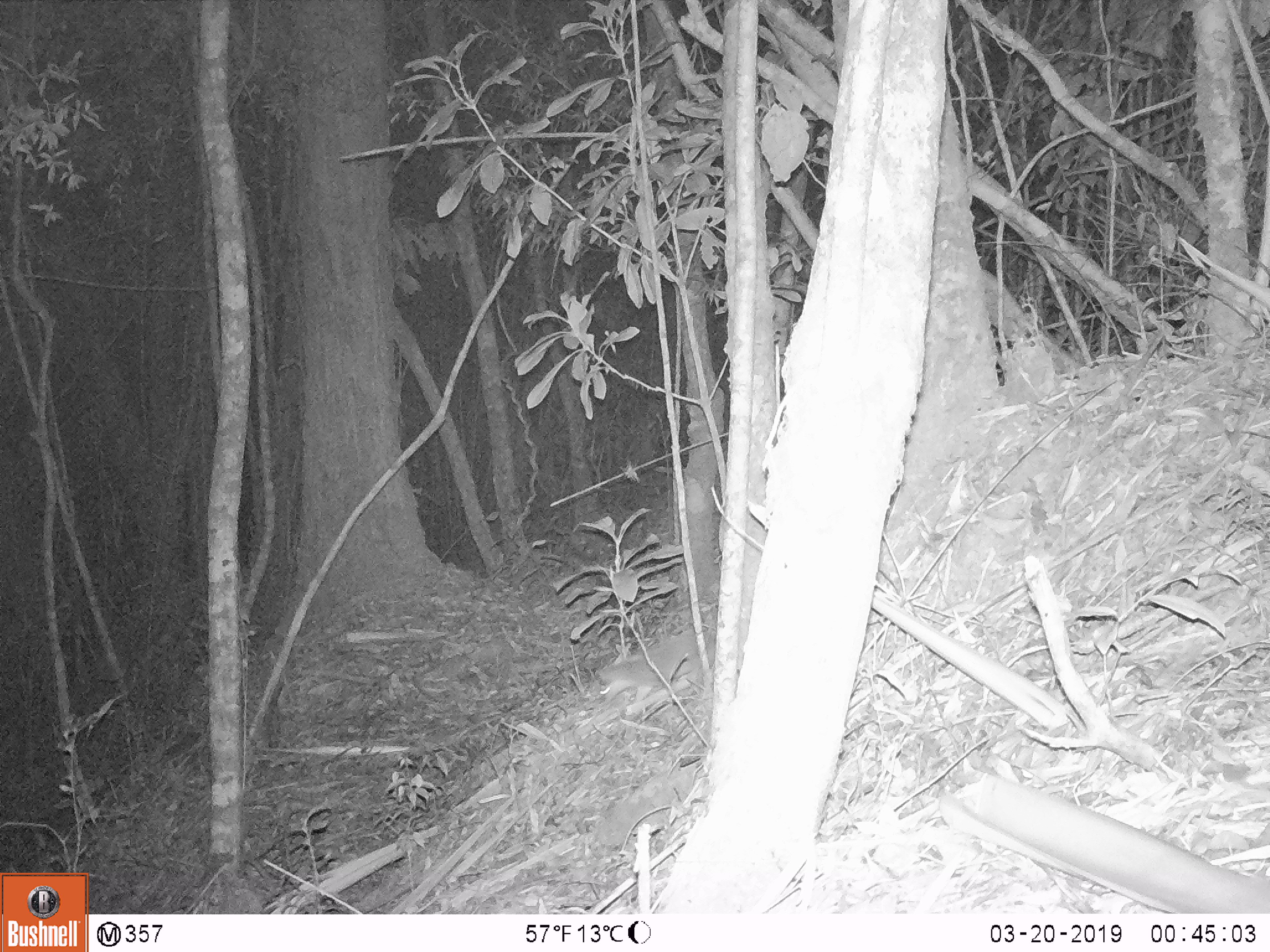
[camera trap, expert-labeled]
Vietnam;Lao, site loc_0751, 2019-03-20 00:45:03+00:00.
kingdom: Animalia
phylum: Chordata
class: Mammalia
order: Carnivora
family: Mustelidae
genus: Melogale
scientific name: Melogale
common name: ferret badger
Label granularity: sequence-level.